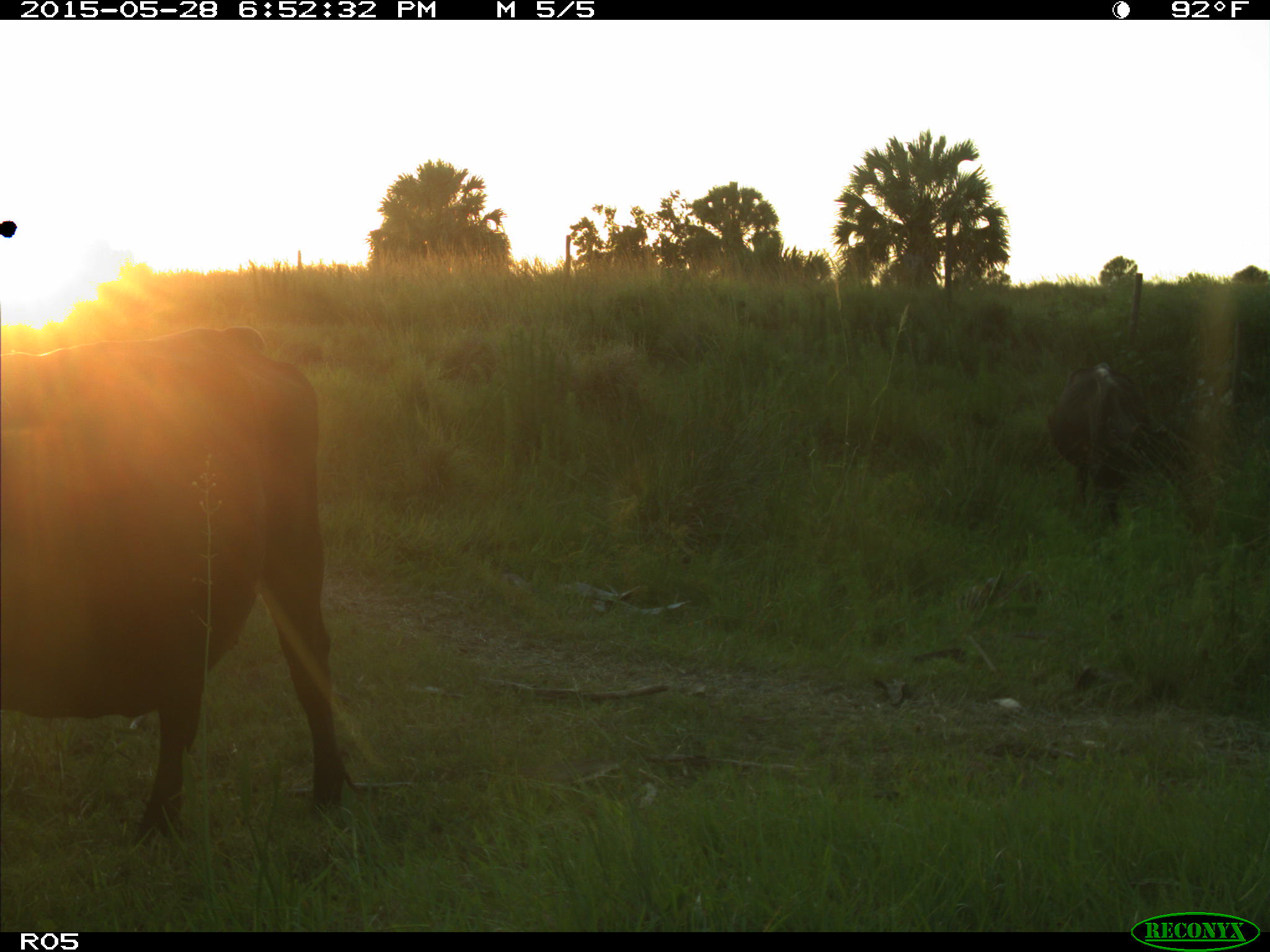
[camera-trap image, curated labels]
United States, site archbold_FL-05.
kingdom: Animalia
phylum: Chordata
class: Mammalia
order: Artiodactyla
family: Bovidae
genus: Bos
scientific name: Bos taurus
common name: domestic cow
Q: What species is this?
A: Bos taurus (domestic cow).